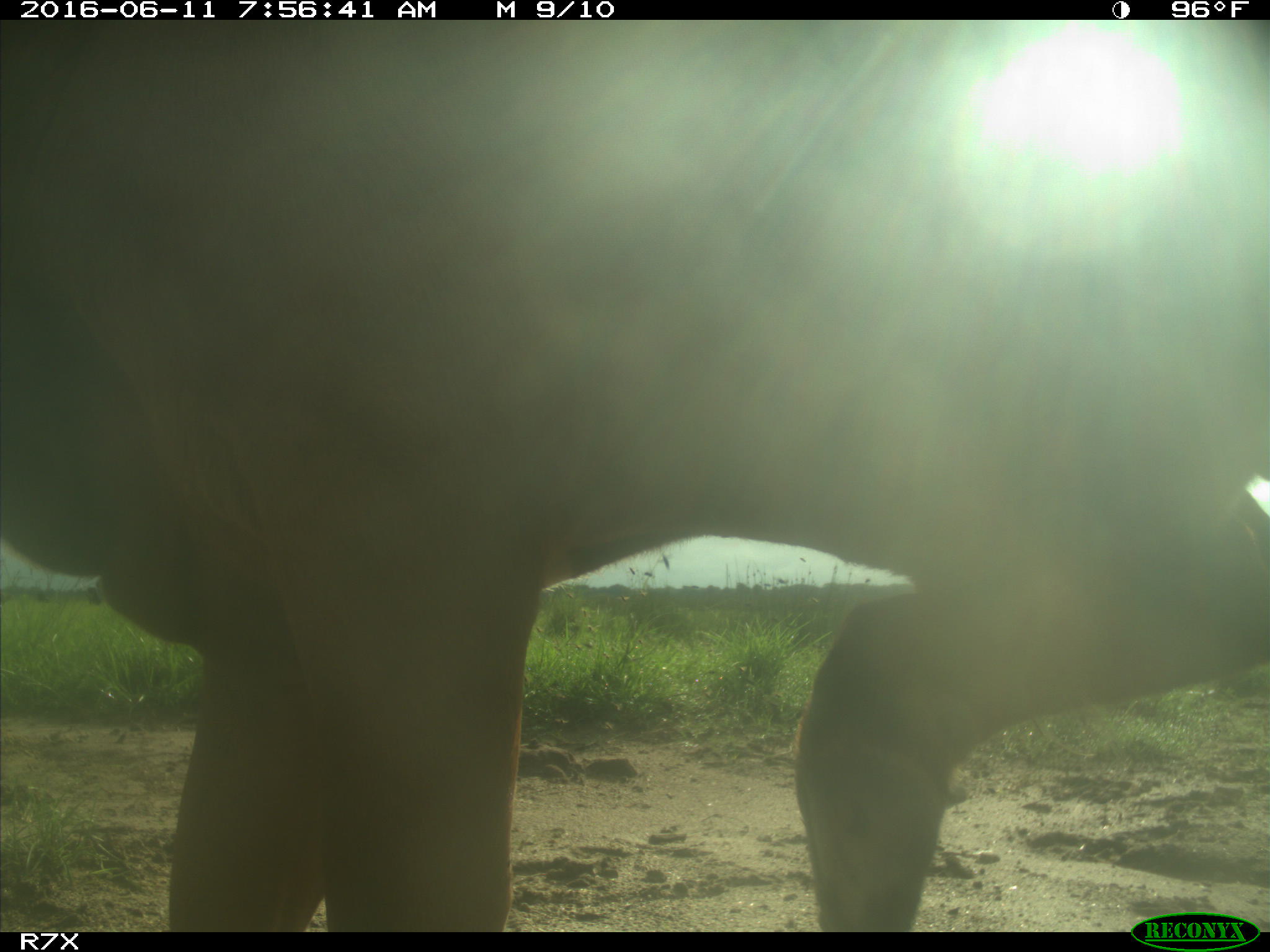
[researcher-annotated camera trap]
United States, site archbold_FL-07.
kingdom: Animalia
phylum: Chordata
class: Mammalia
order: Artiodactyla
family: Bovidae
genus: Bos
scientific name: Bos taurus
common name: domestic cow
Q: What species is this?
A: Bos taurus (domestic cow).